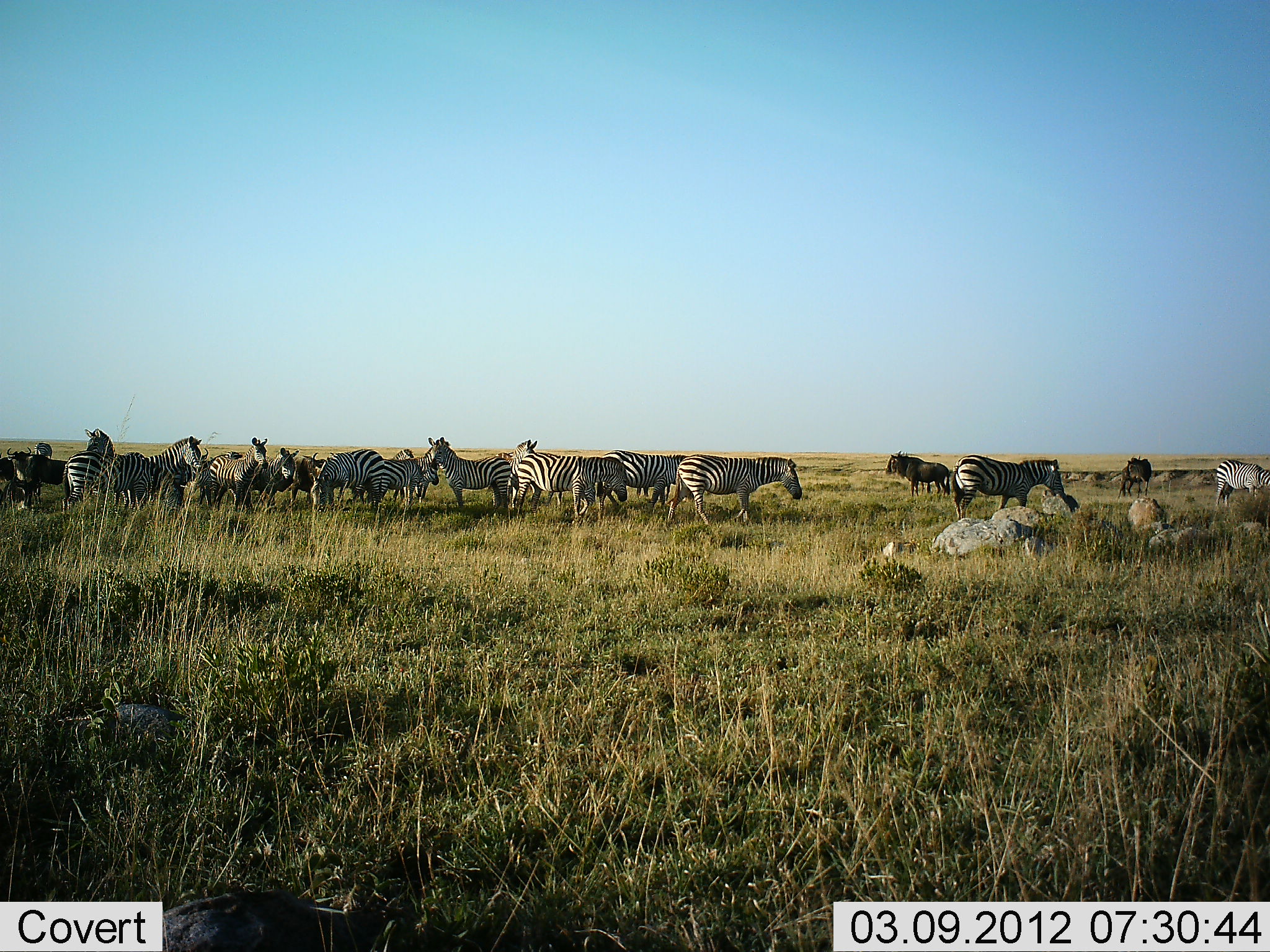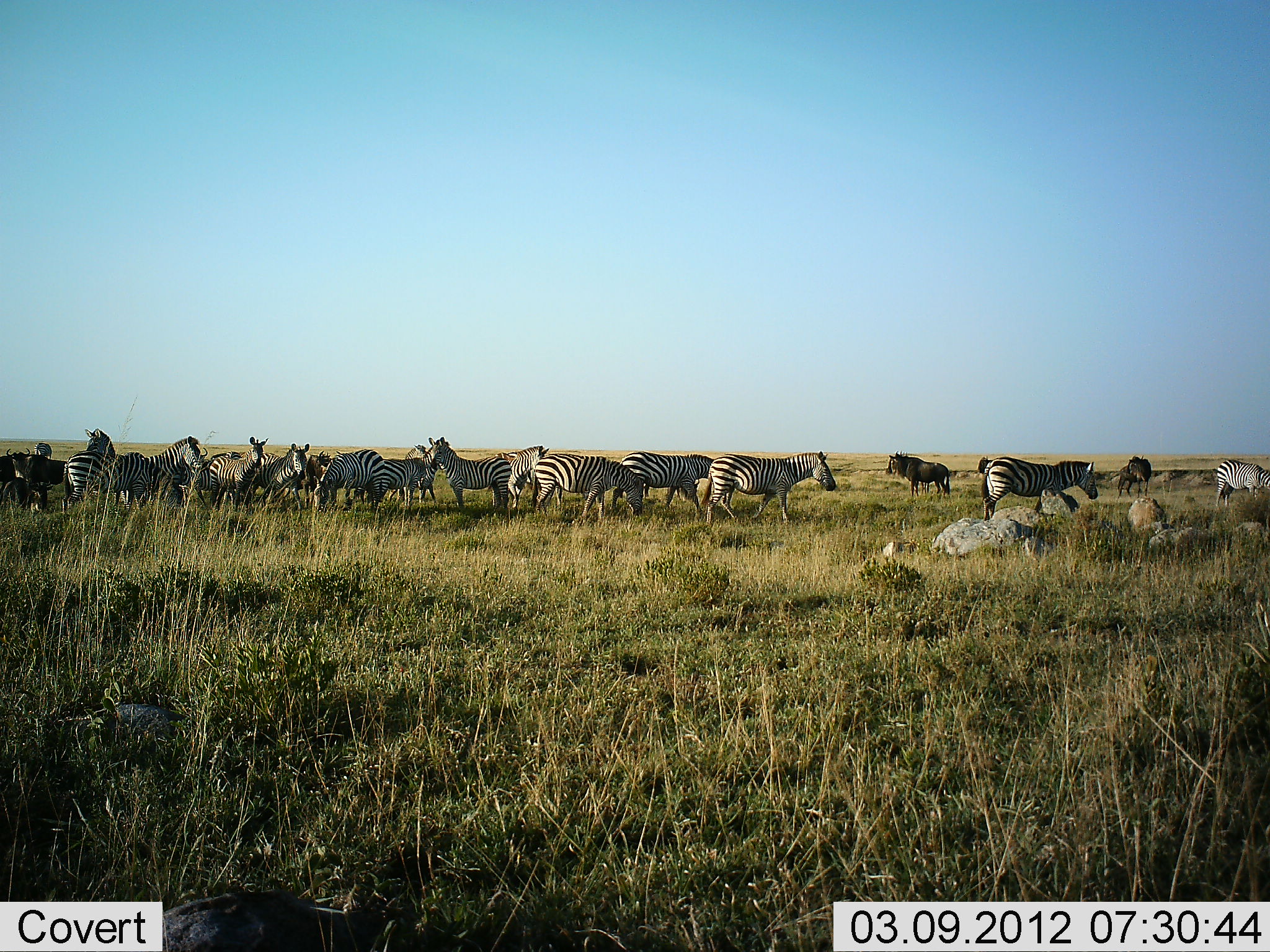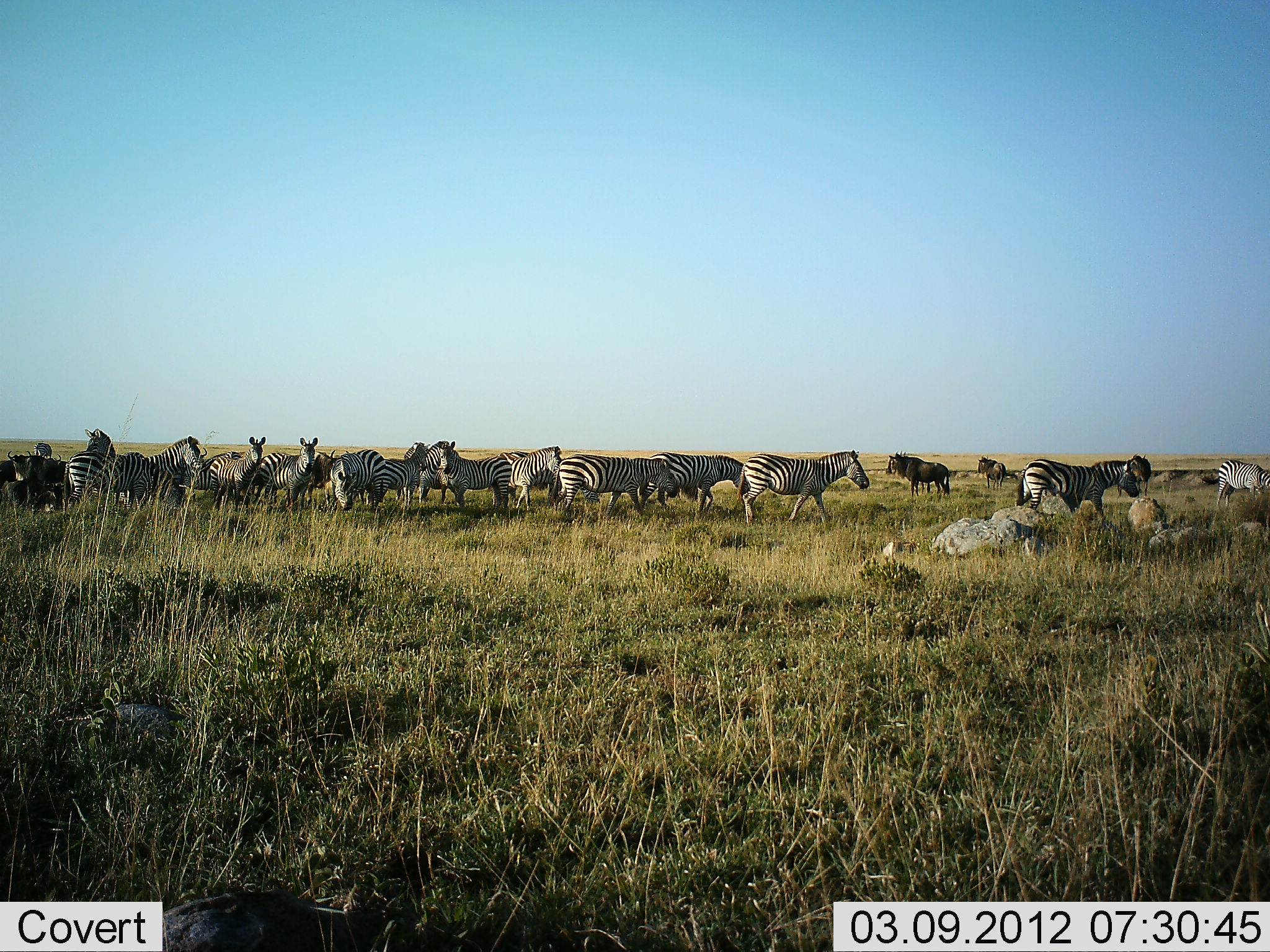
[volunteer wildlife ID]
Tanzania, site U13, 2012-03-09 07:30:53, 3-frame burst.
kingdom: Animalia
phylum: Chordata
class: Mammalia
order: Artiodactyla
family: Bovidae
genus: Connochaetes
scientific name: Connochaetes taurinus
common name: blue wildebeest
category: wildebeest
Wildebeest (blue wildebeest) (Connochaetes taurinus), count 4. Behavior (volunteer vote fractions): standing 100%, resting 0%, moving 25%, interacting 0%. Young present (vote fraction): 0%. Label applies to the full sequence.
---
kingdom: Animalia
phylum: Chordata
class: Mammalia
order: Perissodactyla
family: Equidae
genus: Equus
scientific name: Equus quagga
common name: plains zebra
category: zebra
Zebra (plains zebra) (Equus quagga), count 11-50. Behavior (volunteer vote fractions): standing 73%, resting 0%, moving 87%, interacting 0%. Young present (vote fraction): 0%. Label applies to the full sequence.